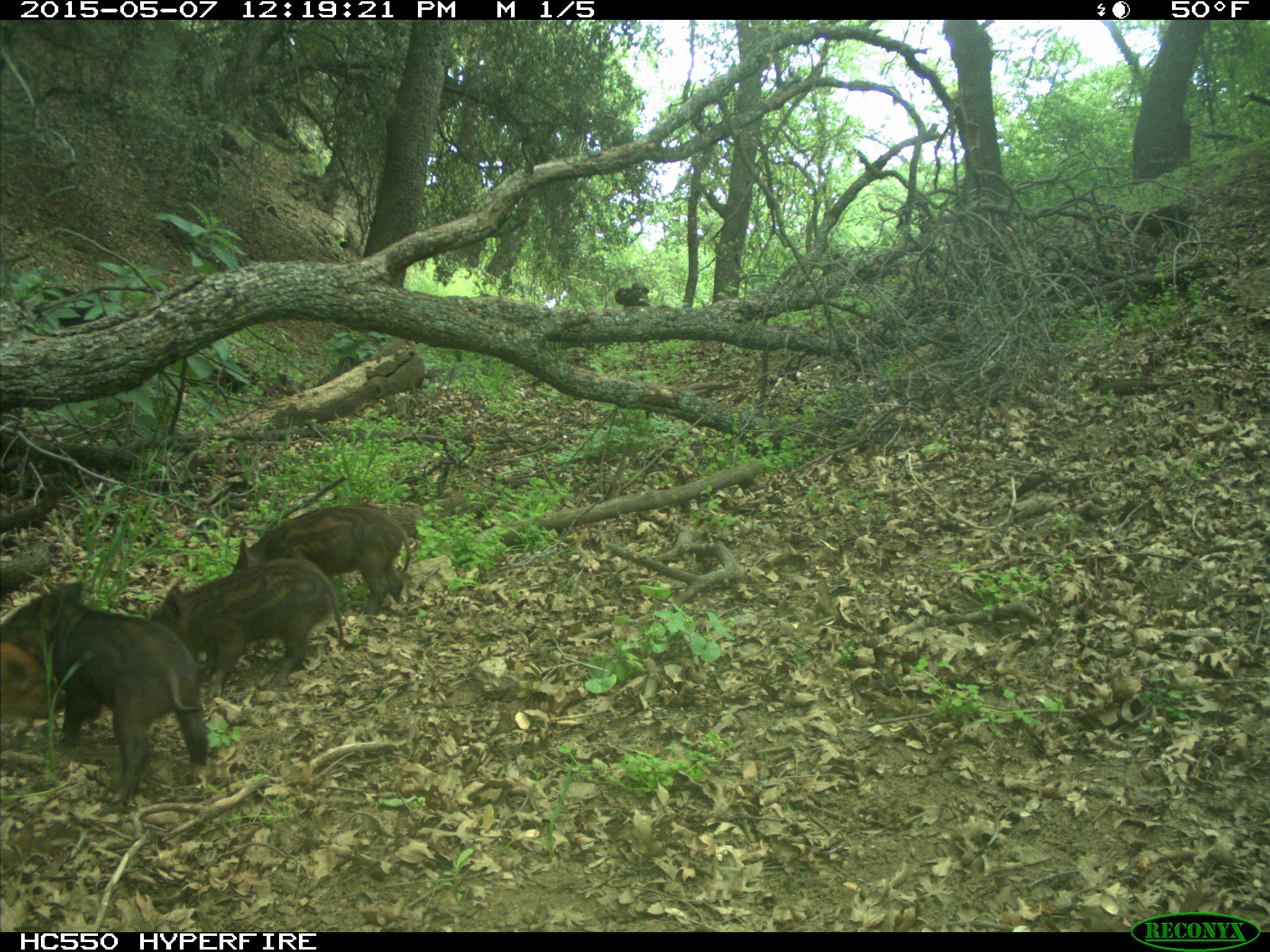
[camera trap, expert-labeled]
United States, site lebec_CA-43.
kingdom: Animalia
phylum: Chordata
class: Mammalia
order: Artiodactyla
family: Suidae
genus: Sus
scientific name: Sus scrofa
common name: wild boar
Sus scrofa (wild boar).